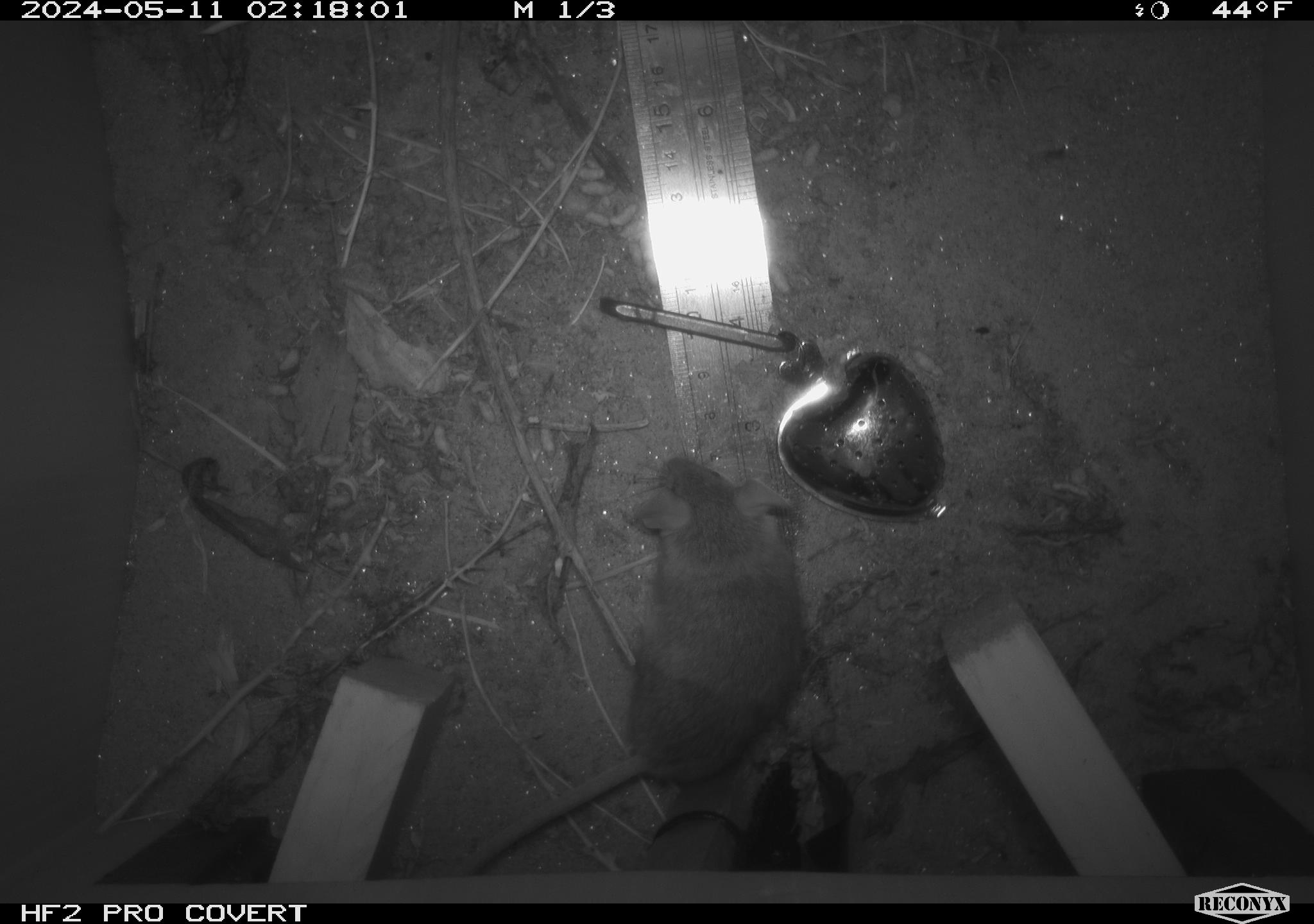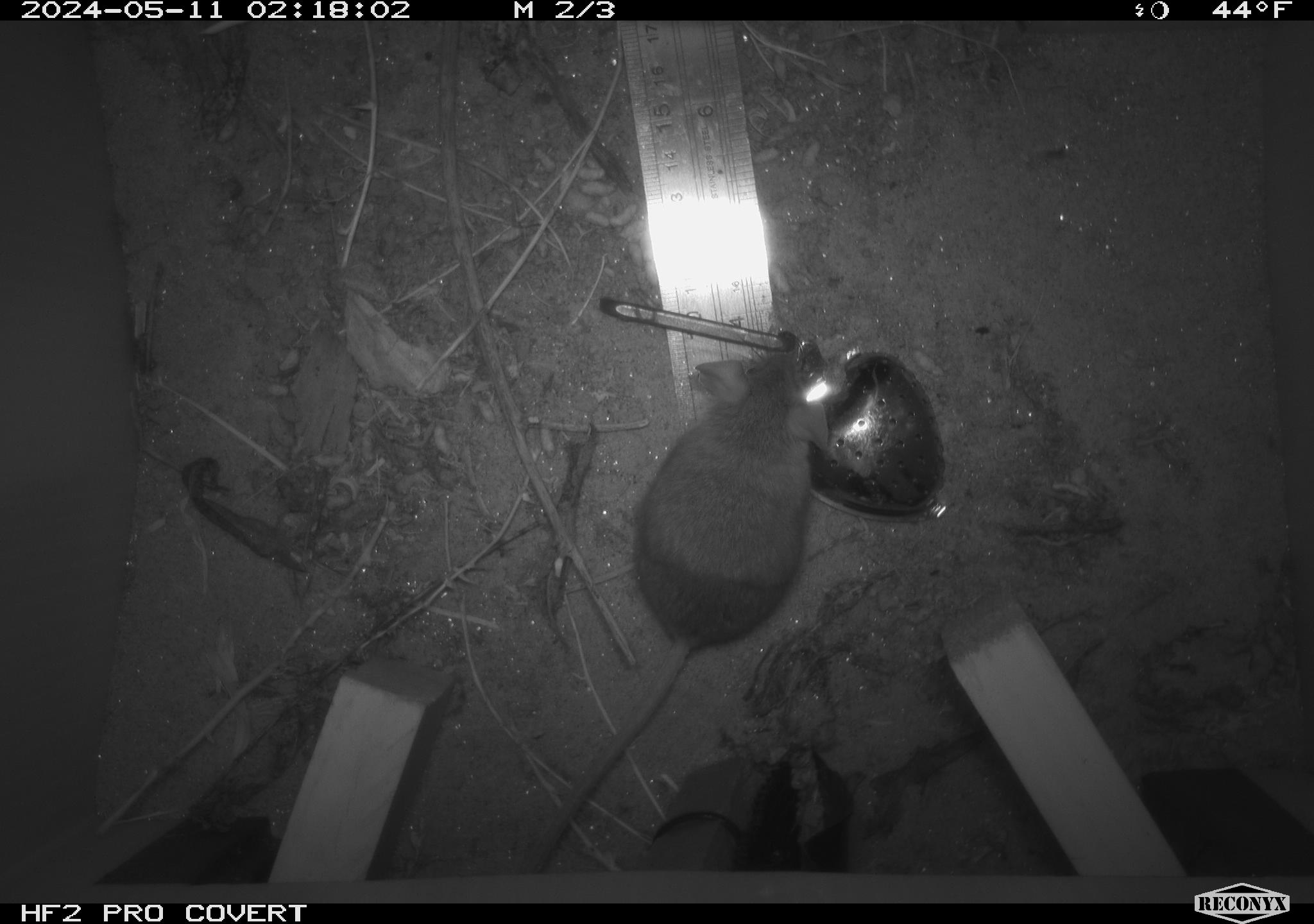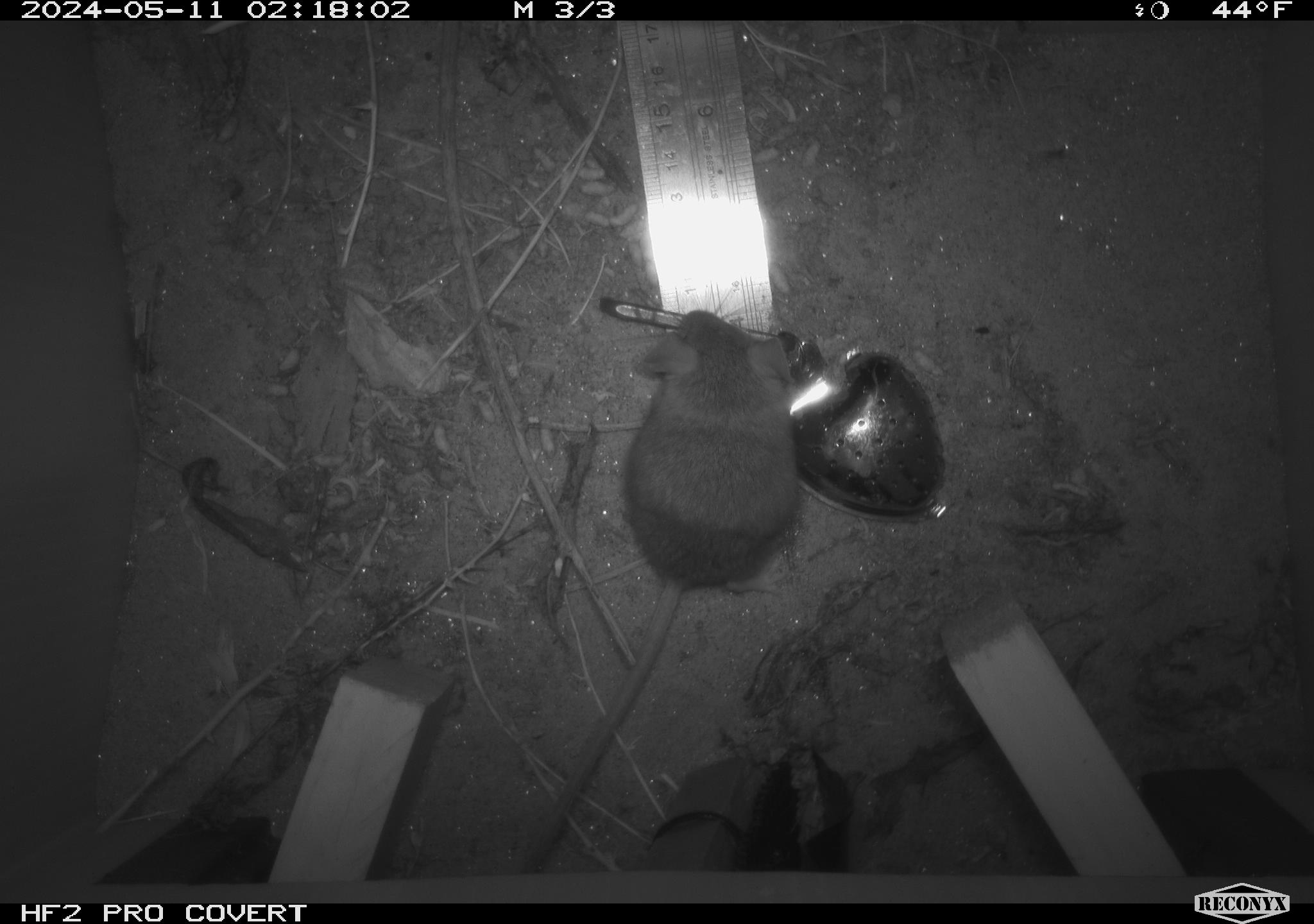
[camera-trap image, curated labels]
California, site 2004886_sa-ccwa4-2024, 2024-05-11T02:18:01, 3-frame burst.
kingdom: Animalia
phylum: Chordata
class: Mammalia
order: Rodentia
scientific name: Rodentia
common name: mouse species